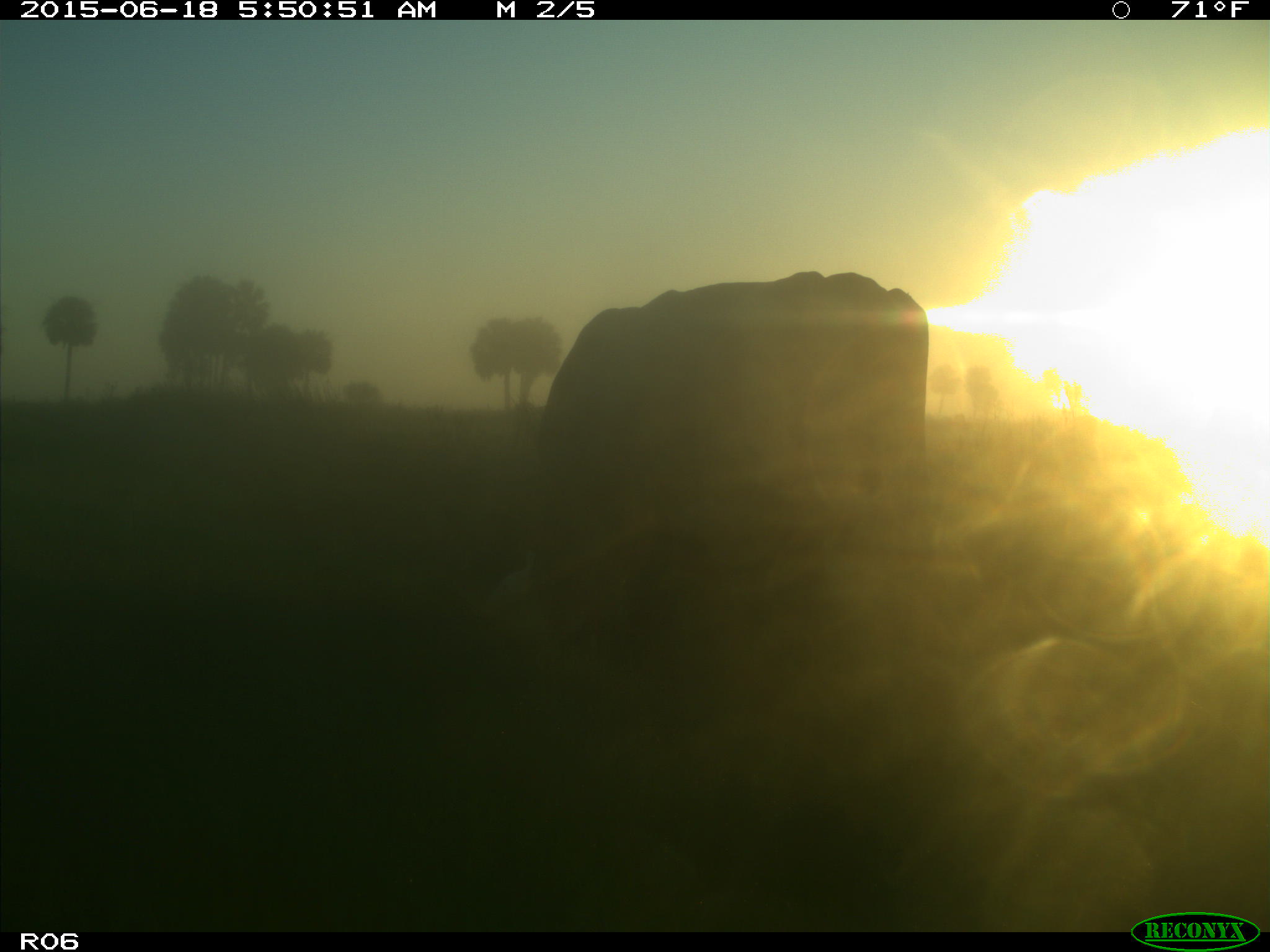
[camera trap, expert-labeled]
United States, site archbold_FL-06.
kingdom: Animalia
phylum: Chordata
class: Mammalia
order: Artiodactyla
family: Bovidae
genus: Bos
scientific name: Bos taurus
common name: domestic cow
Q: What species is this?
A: Bos taurus (domestic cow).